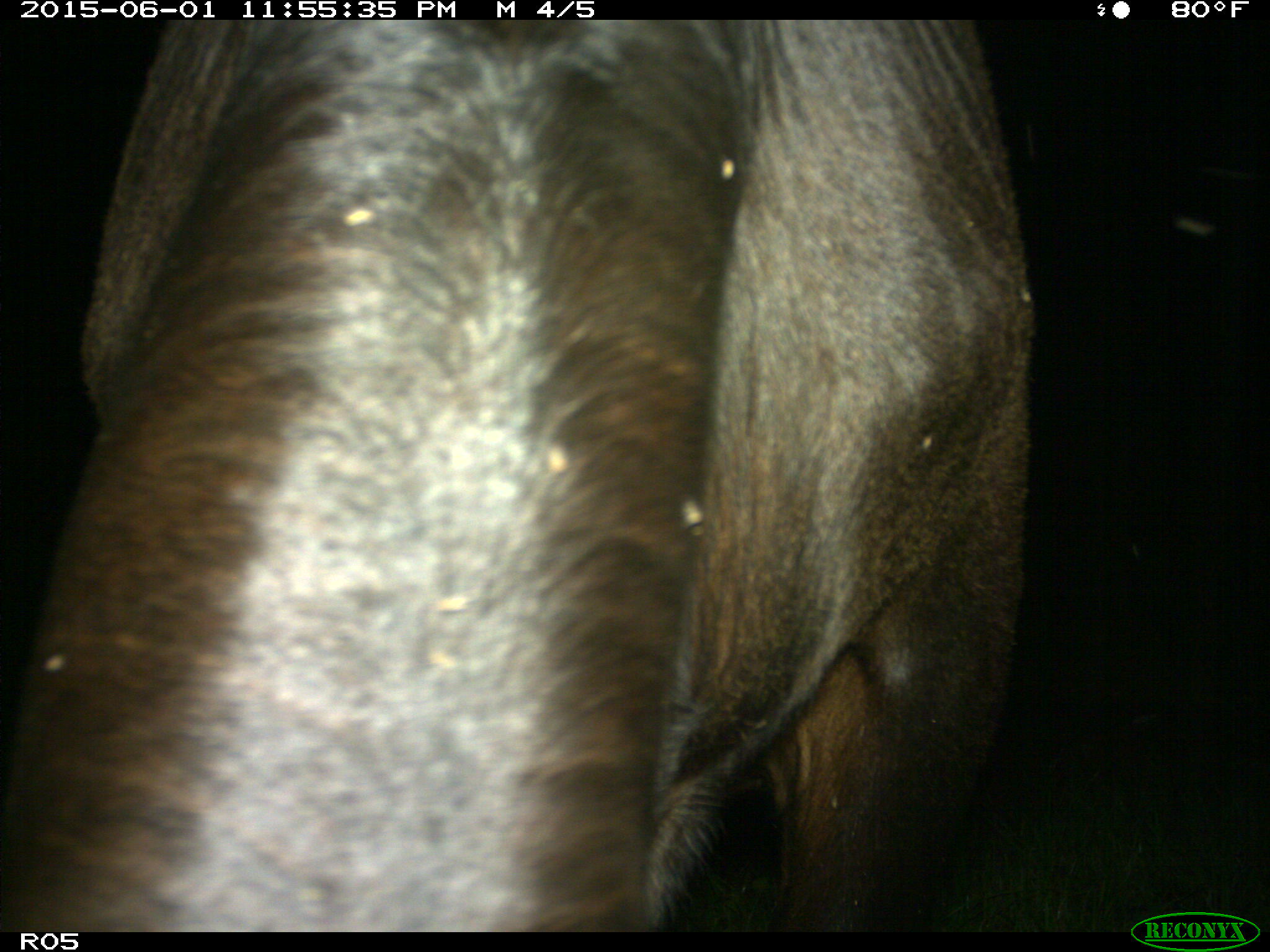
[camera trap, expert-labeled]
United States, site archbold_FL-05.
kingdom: Animalia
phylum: Chordata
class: Mammalia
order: Artiodactyla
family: Bovidae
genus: Bos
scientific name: Bos taurus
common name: domestic cow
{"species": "Bos taurus (domestic cow)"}